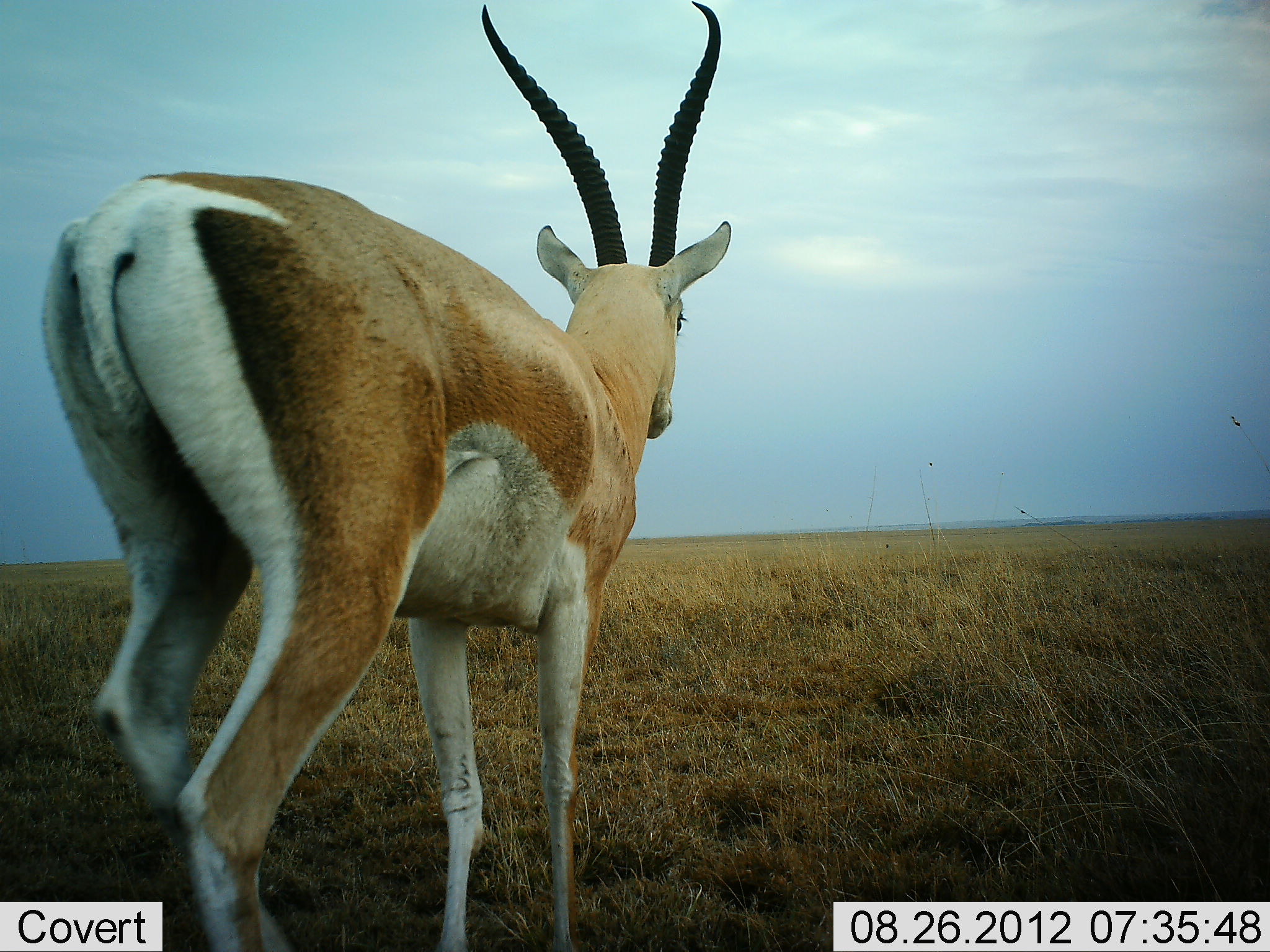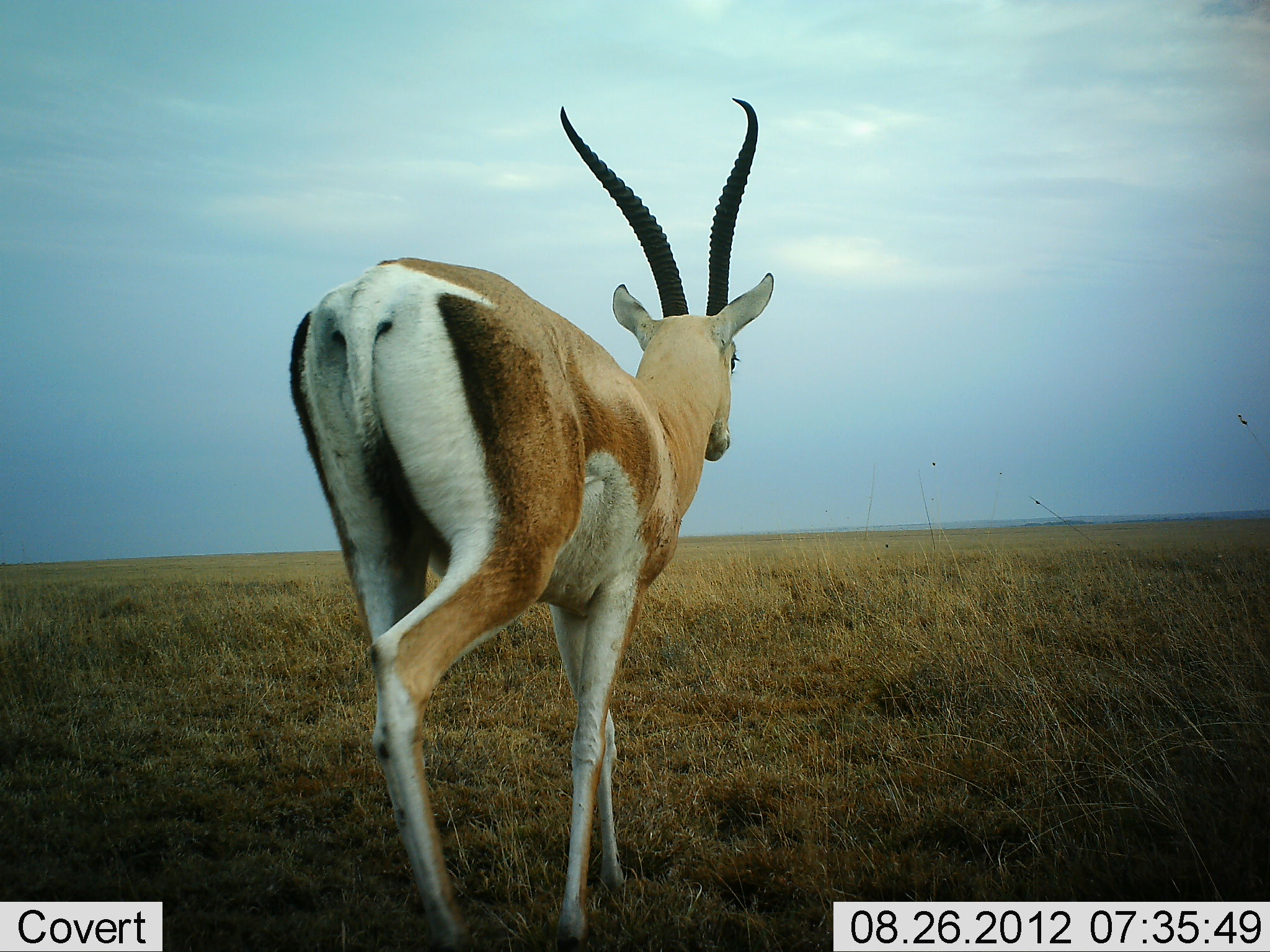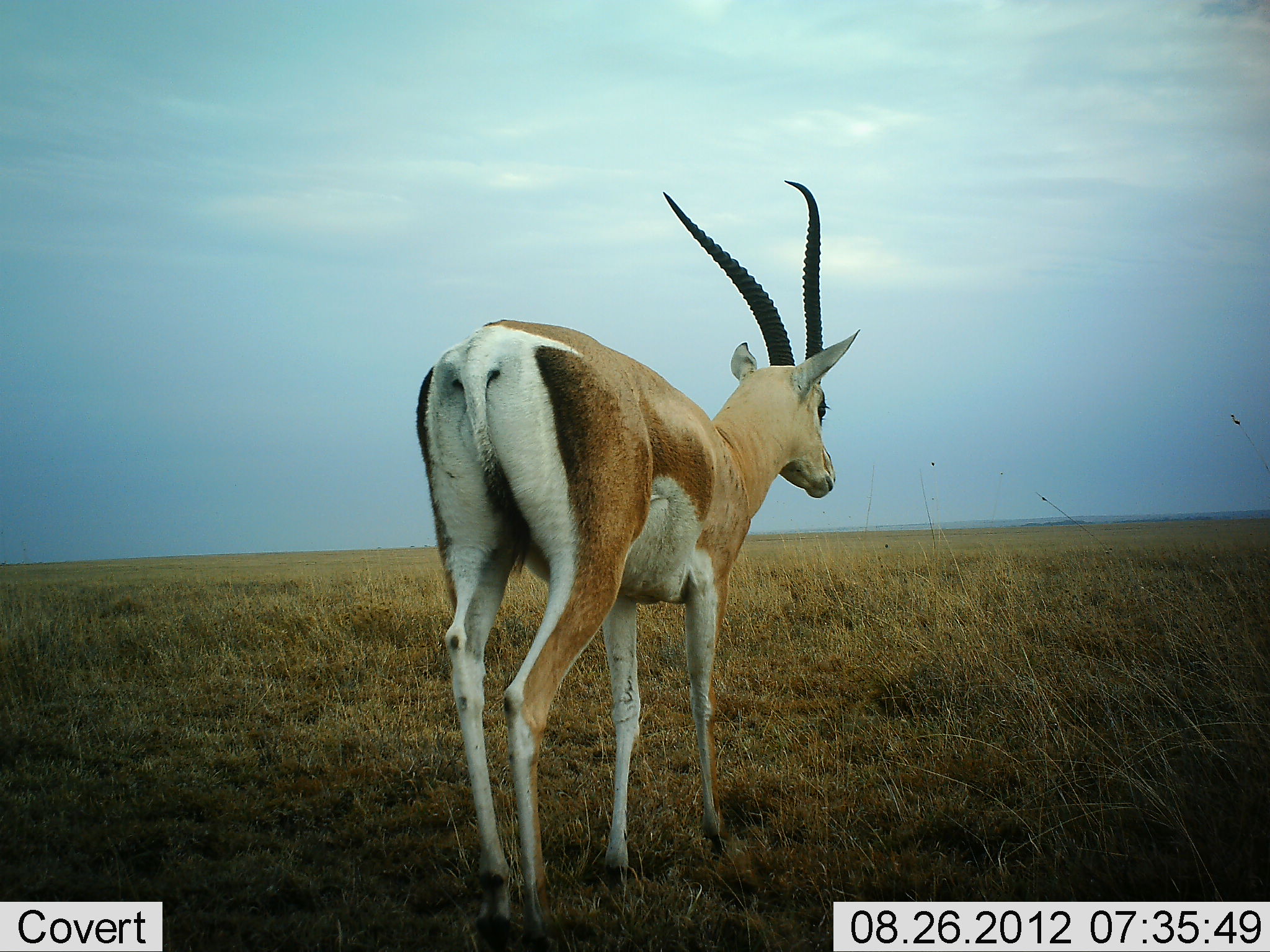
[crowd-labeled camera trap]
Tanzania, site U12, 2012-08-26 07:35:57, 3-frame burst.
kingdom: Animalia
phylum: Chordata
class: Mammalia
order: Artiodactyla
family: Bovidae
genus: Nanger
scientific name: Nanger granti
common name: grant's gazelle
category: gazellegrants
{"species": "gazellegrants (grant's gazelle) (Nanger granti)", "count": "1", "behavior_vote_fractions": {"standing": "0%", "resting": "0%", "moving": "100%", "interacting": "0%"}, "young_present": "0%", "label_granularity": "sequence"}